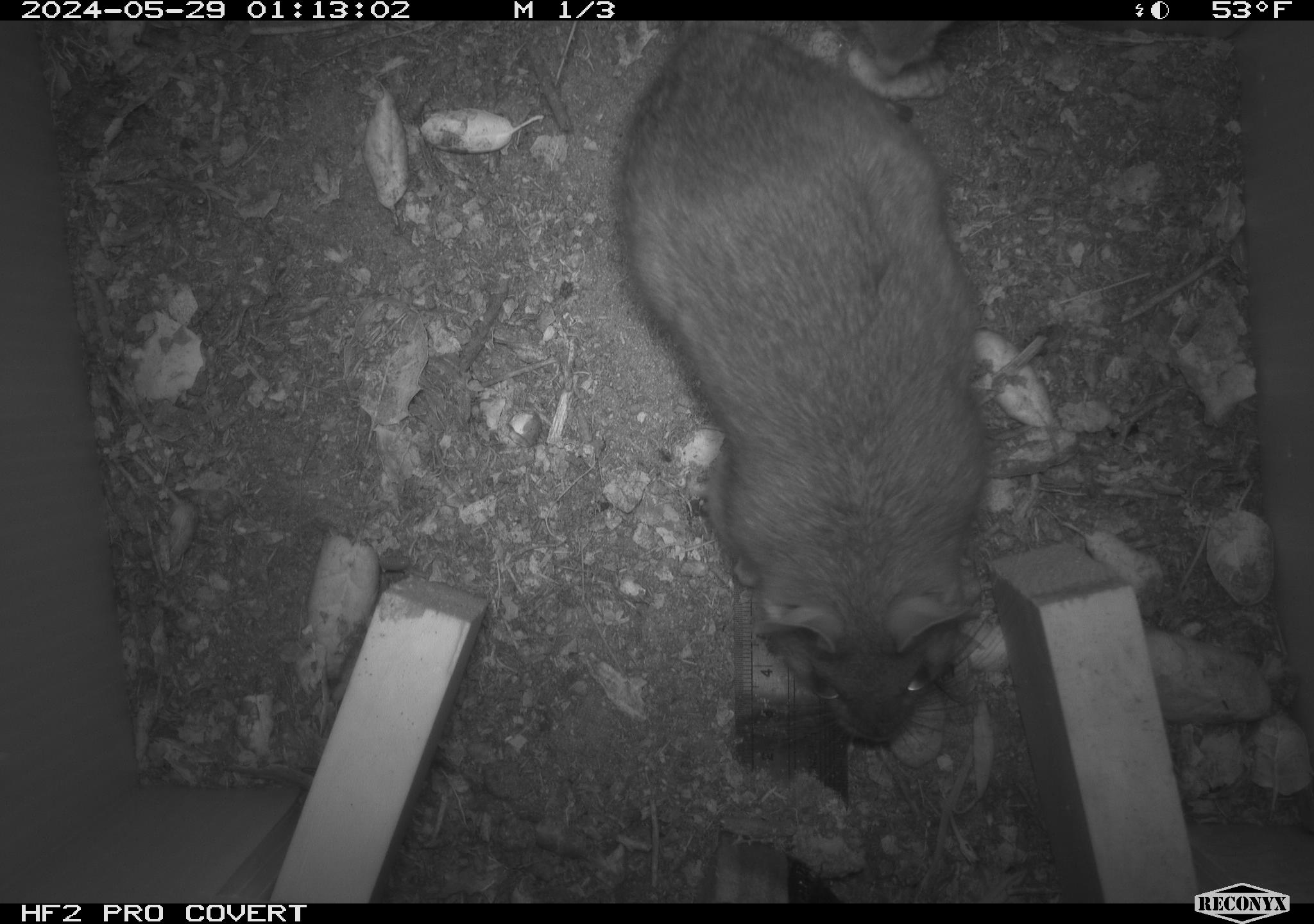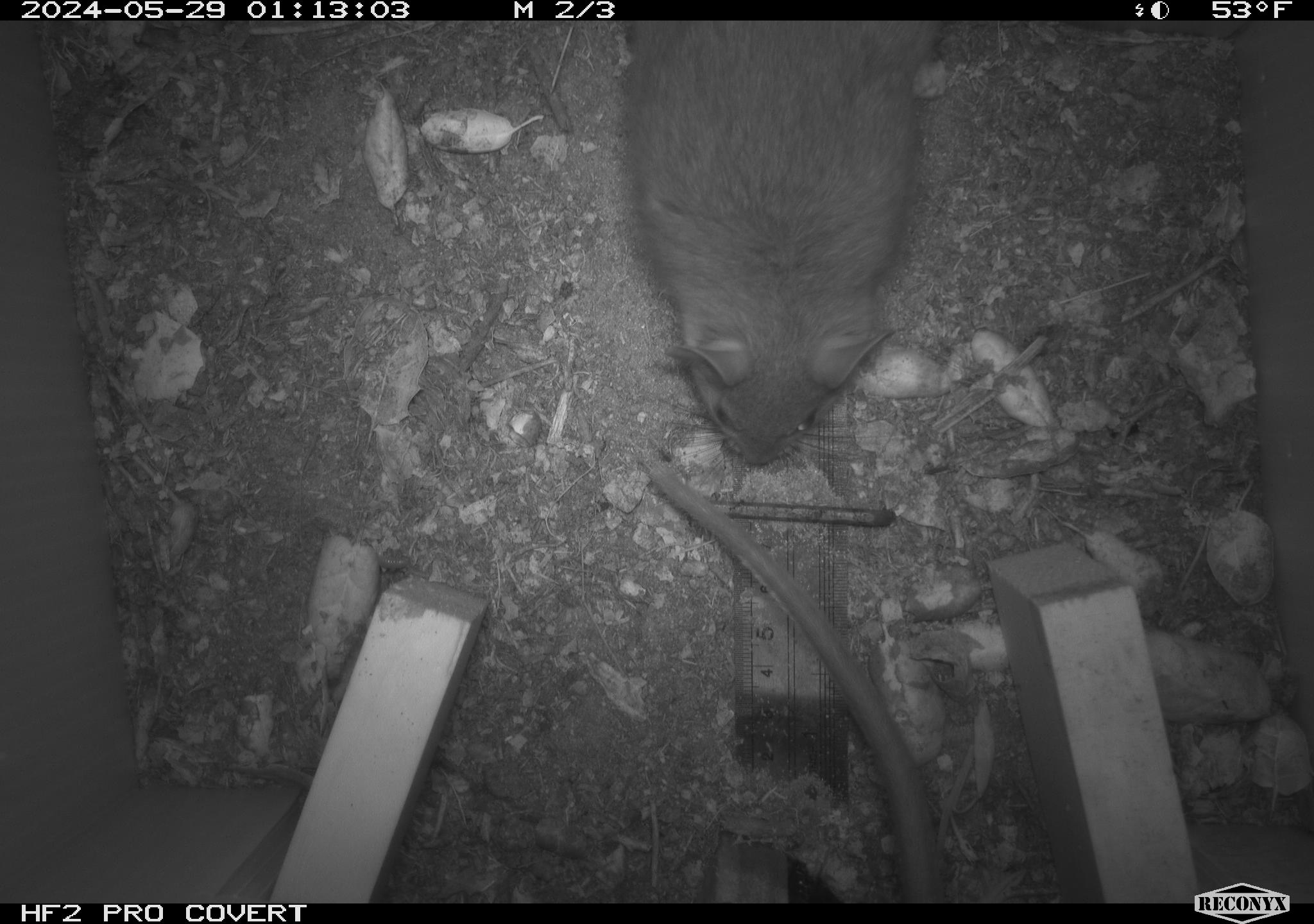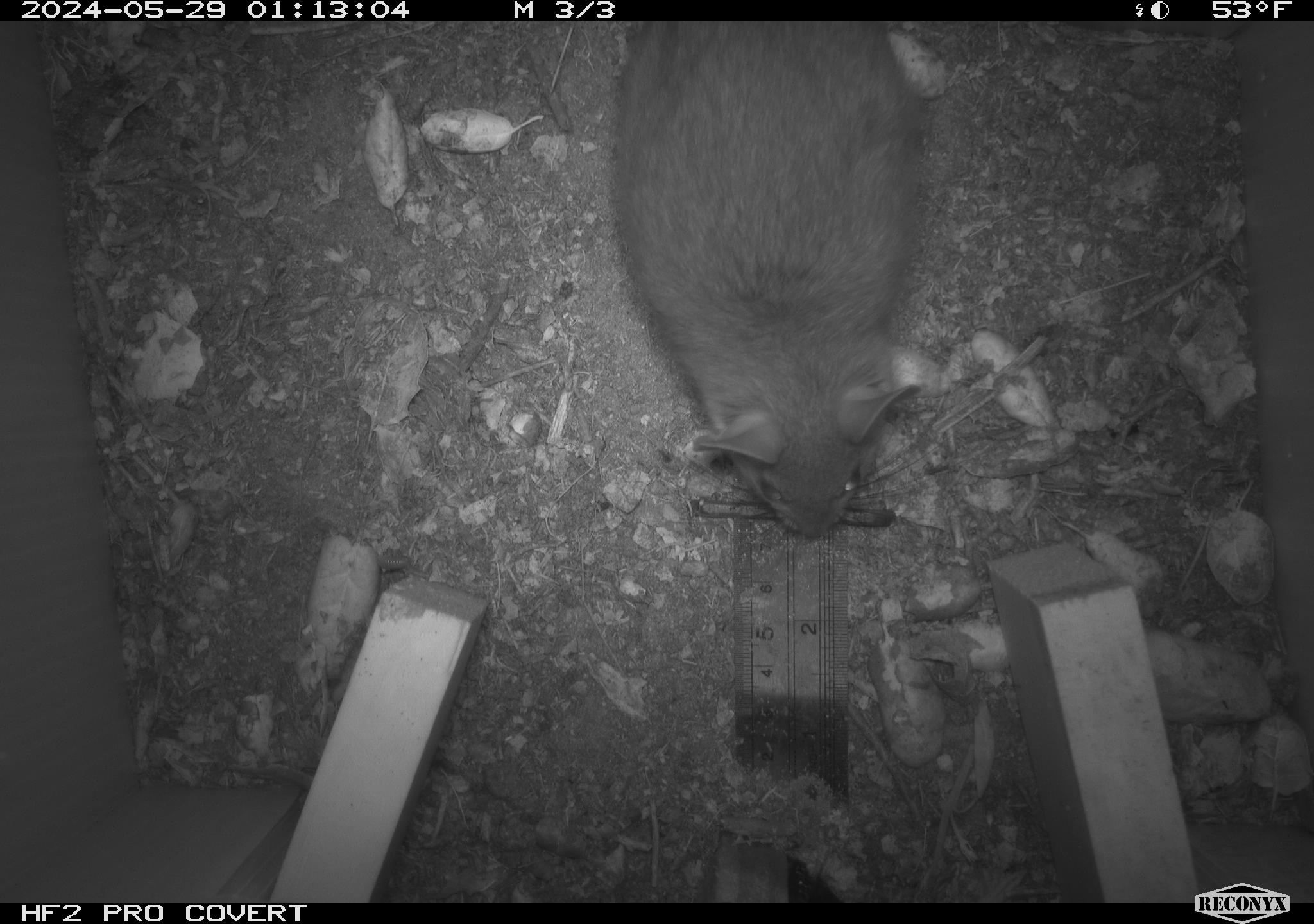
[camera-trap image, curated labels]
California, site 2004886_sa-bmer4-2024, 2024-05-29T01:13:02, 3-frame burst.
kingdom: Animalia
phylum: Chordata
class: Mammalia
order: Rodentia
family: Muridae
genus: Rattus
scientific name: Rattus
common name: rat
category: rattus species